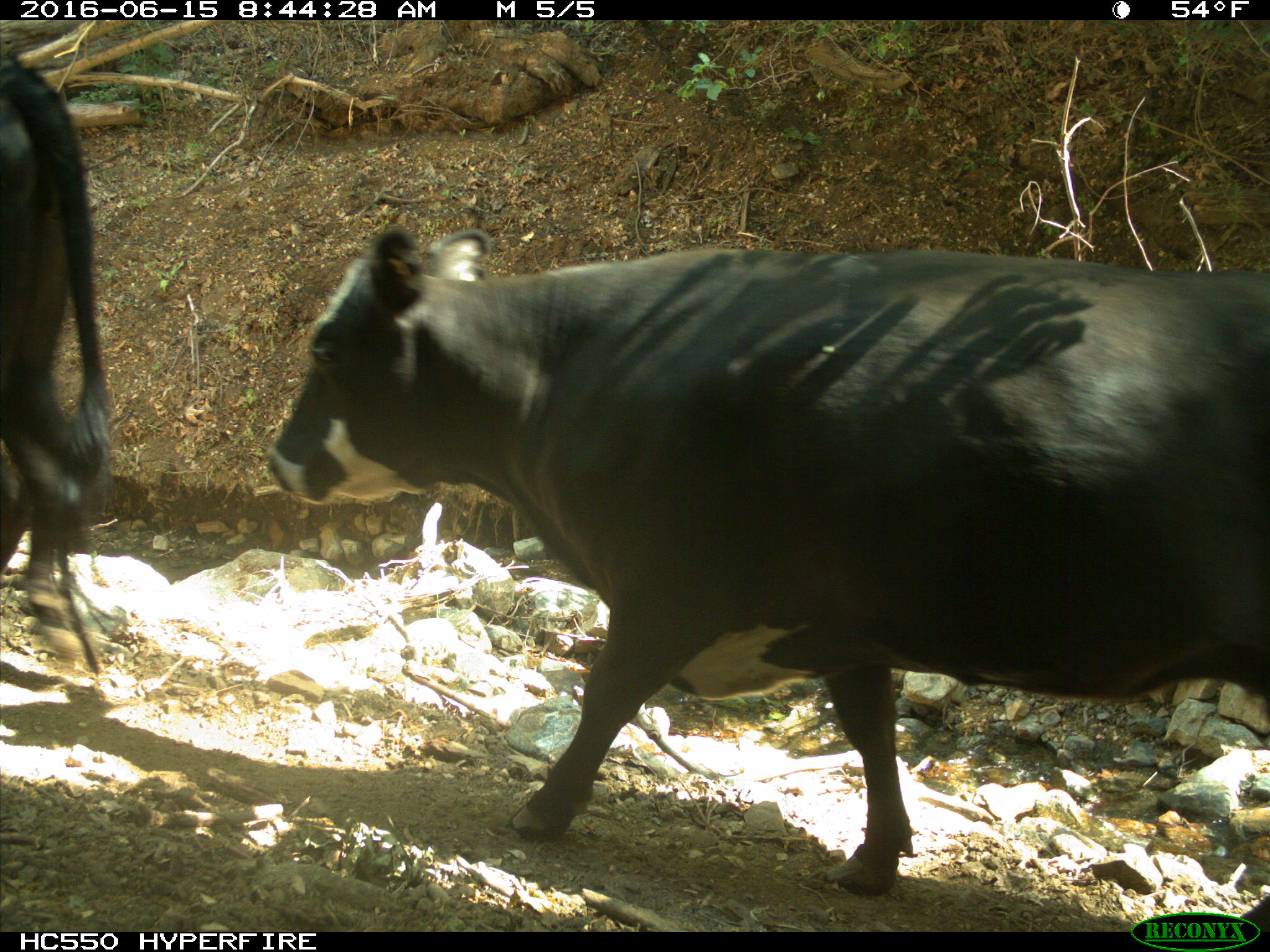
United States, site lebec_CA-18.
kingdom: Animalia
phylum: Chordata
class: Mammalia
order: Artiodactyla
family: Bovidae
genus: Bos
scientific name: Bos taurus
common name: domestic cow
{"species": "Bos taurus (domestic cow)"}